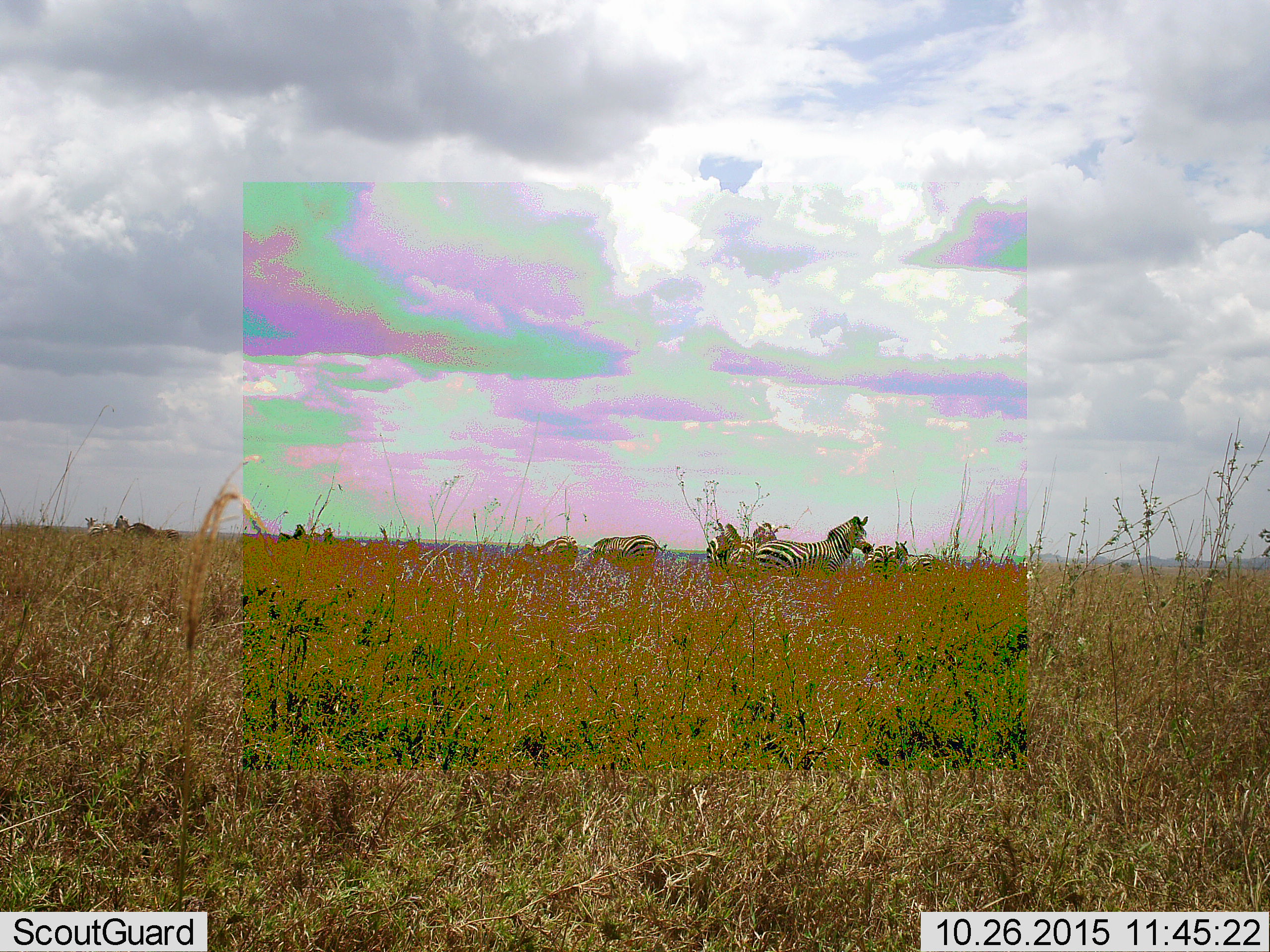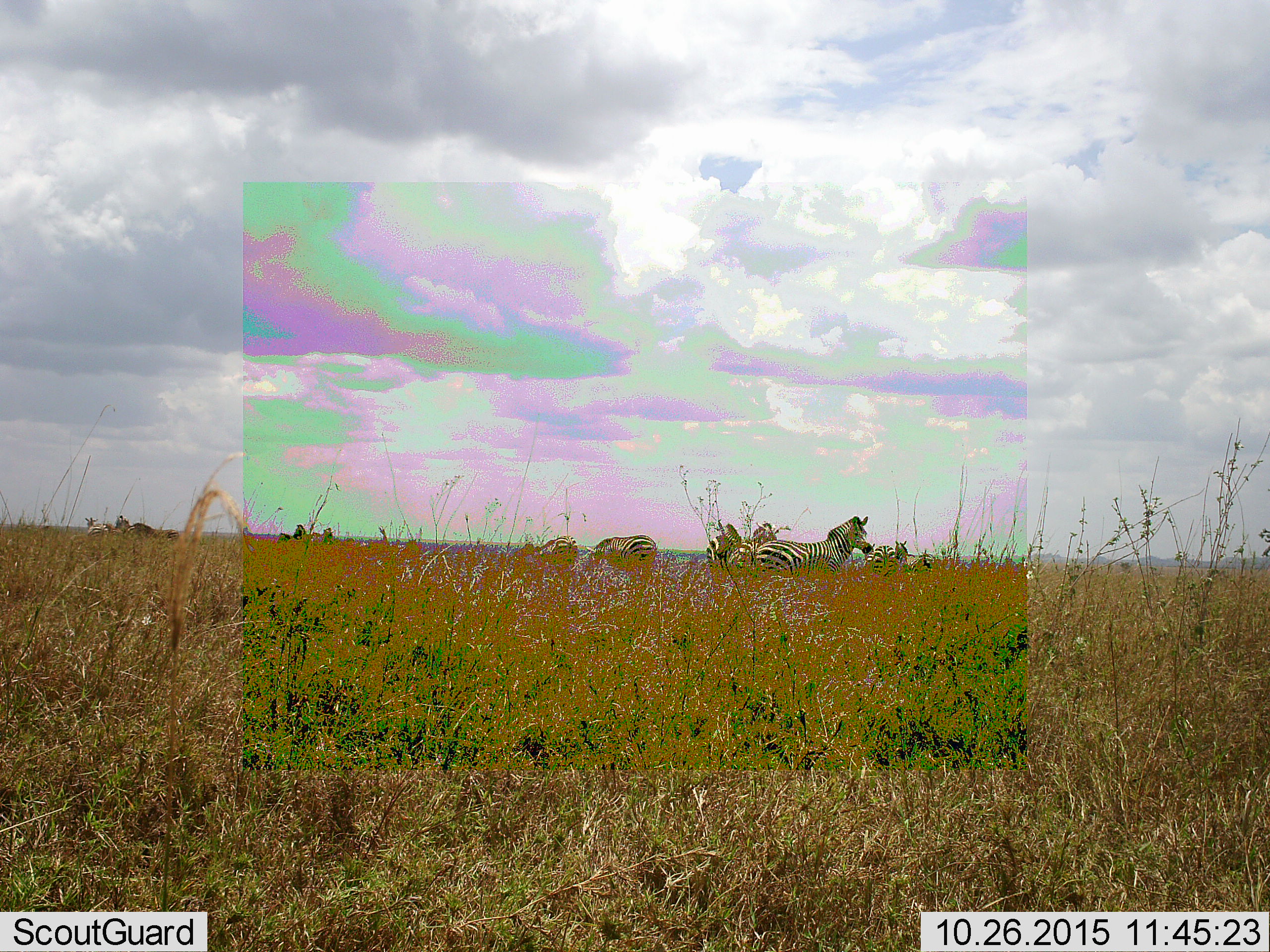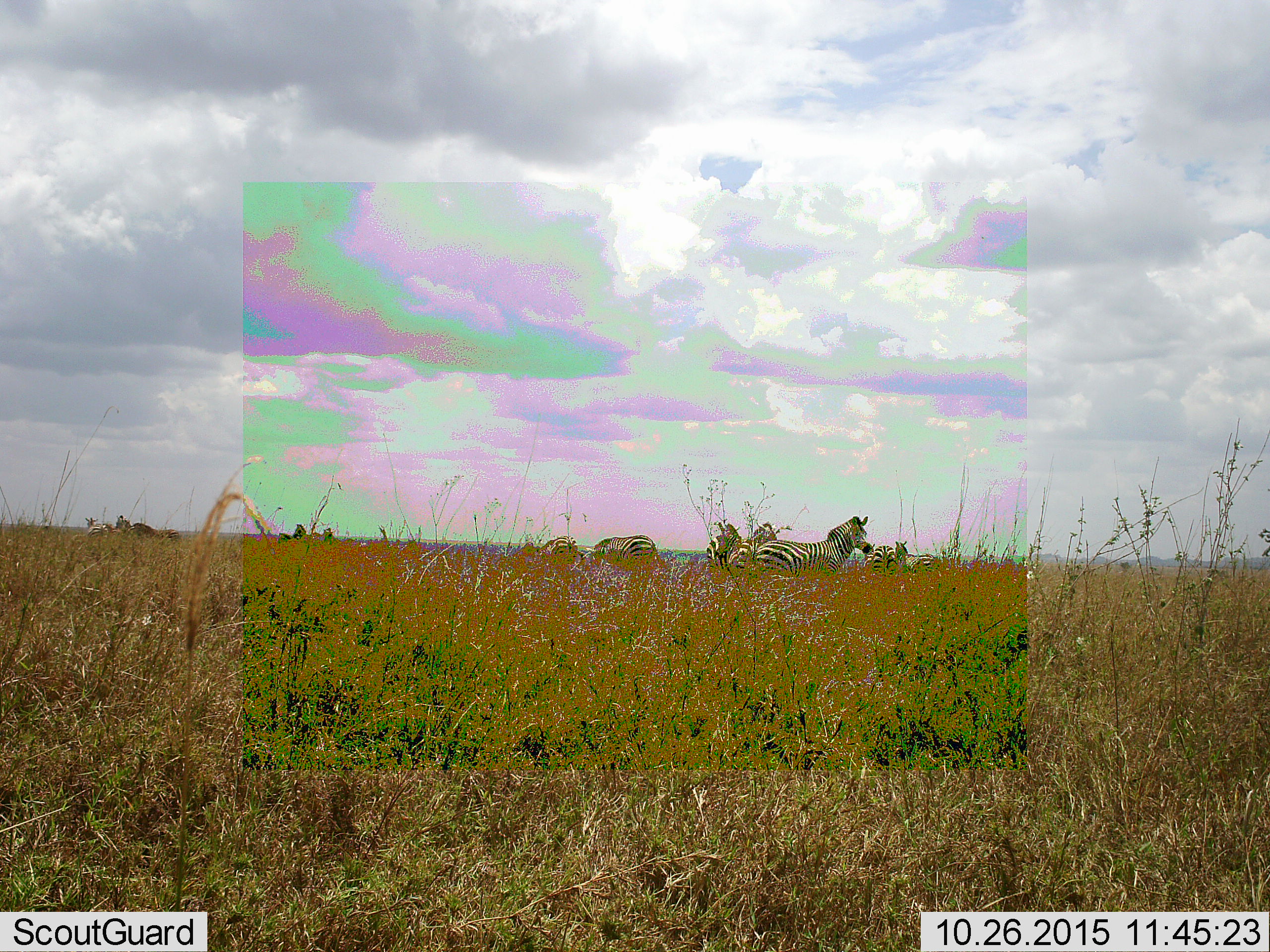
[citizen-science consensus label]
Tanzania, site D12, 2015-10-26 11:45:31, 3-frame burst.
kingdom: Animalia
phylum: Chordata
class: Mammalia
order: Perissodactyla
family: Equidae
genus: Equus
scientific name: Equus quagga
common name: plains zebra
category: zebra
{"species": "zebra (plains zebra) (Equus quagga)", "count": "11-50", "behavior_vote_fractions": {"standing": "89%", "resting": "0%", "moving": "11%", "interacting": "11%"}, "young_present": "6%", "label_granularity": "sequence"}